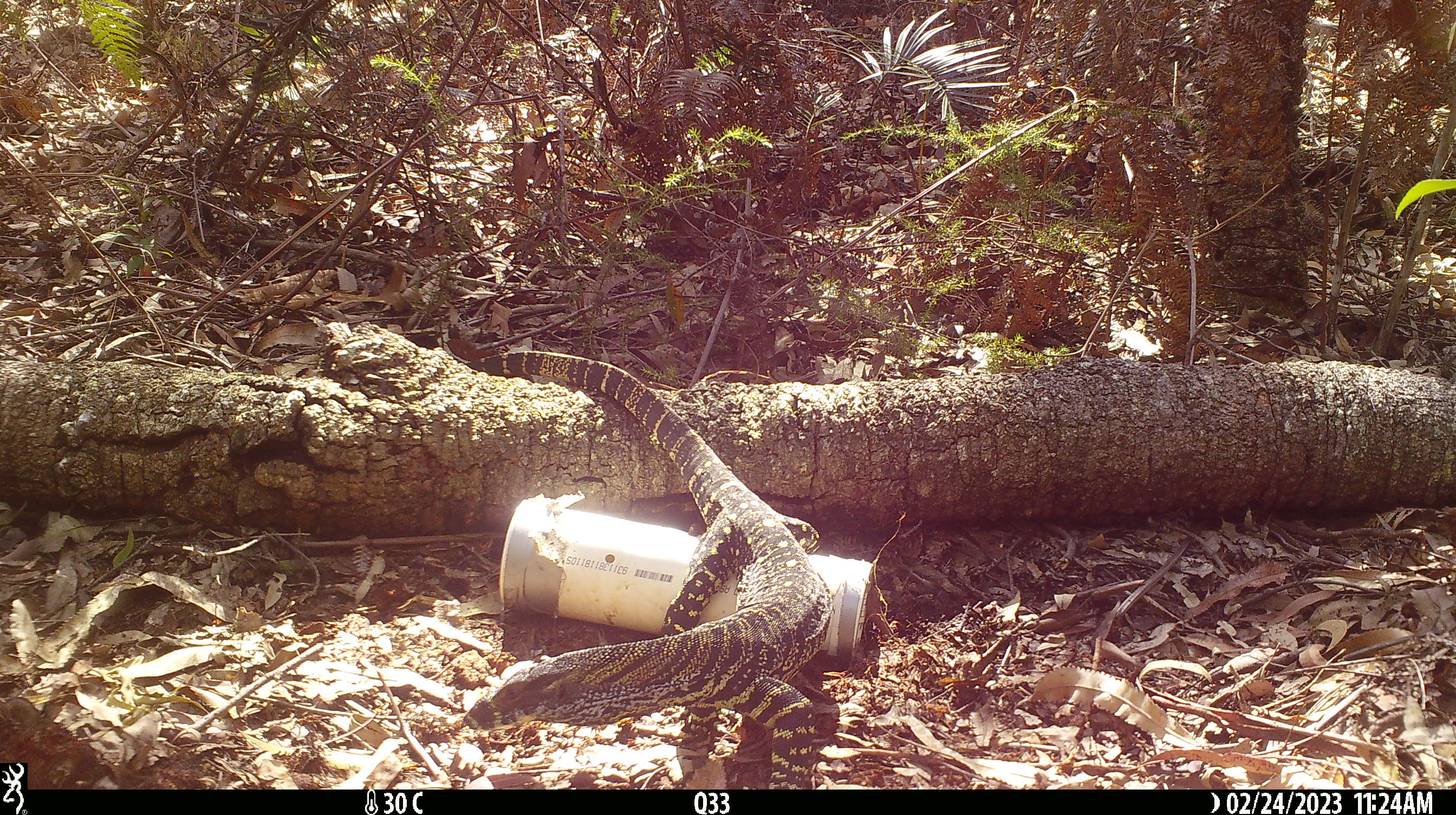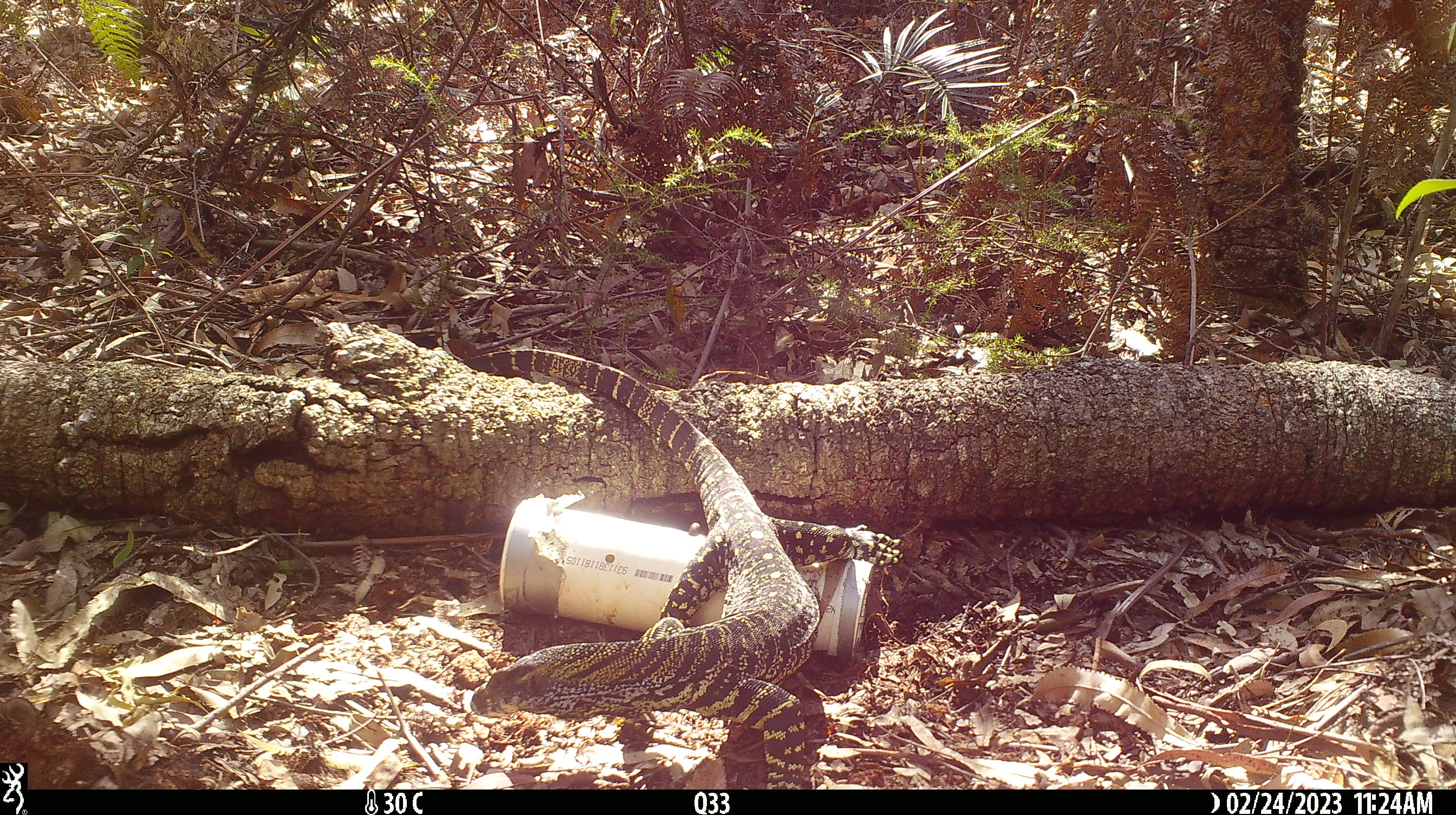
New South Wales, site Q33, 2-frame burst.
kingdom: Animalia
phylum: Chordata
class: Reptilia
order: Squamata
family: Varanidae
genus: Varanus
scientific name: Varanus varius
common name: lace monitor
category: goanna